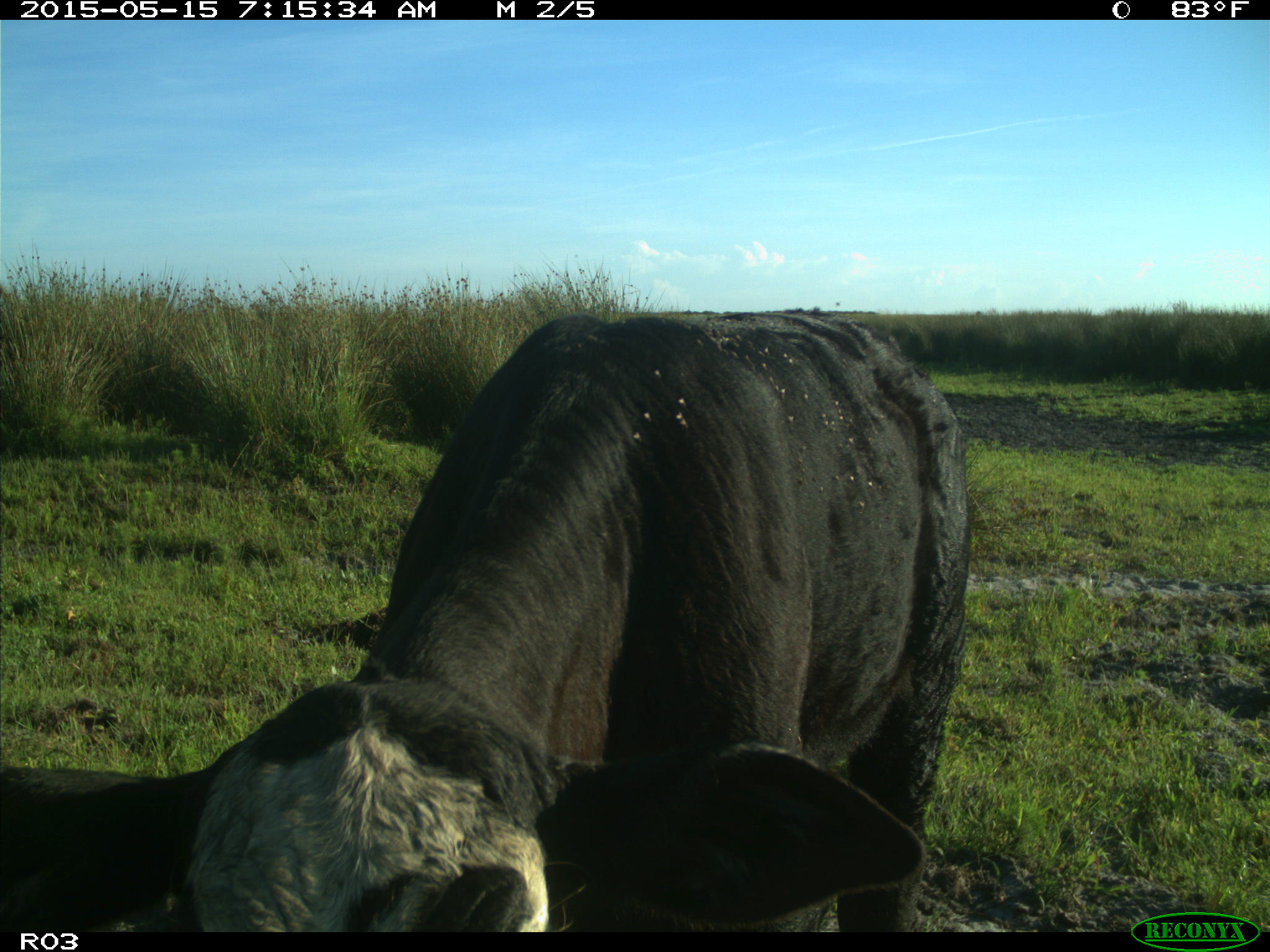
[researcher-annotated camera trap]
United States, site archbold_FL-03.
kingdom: Animalia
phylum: Chordata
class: Mammalia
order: Artiodactyla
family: Bovidae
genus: Bos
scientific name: Bos taurus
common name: domestic cow